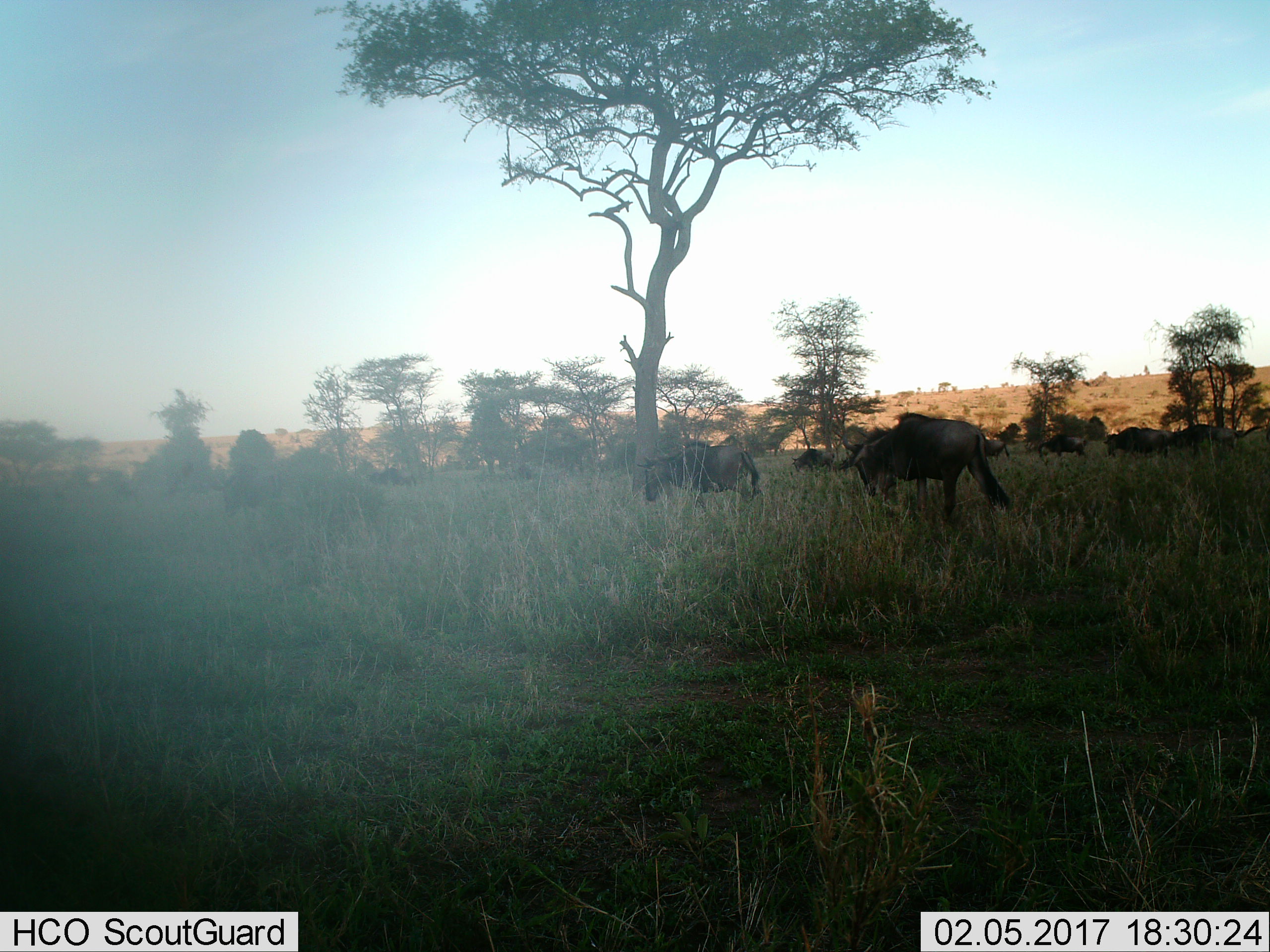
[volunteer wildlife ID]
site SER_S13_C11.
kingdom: Animalia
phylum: Chordata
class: Mammalia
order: Artiodactyla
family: Bovidae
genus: Connochaetes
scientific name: Connochaetes taurinus taurinus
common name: blue wildebeest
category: wildebeestblue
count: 9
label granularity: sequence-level